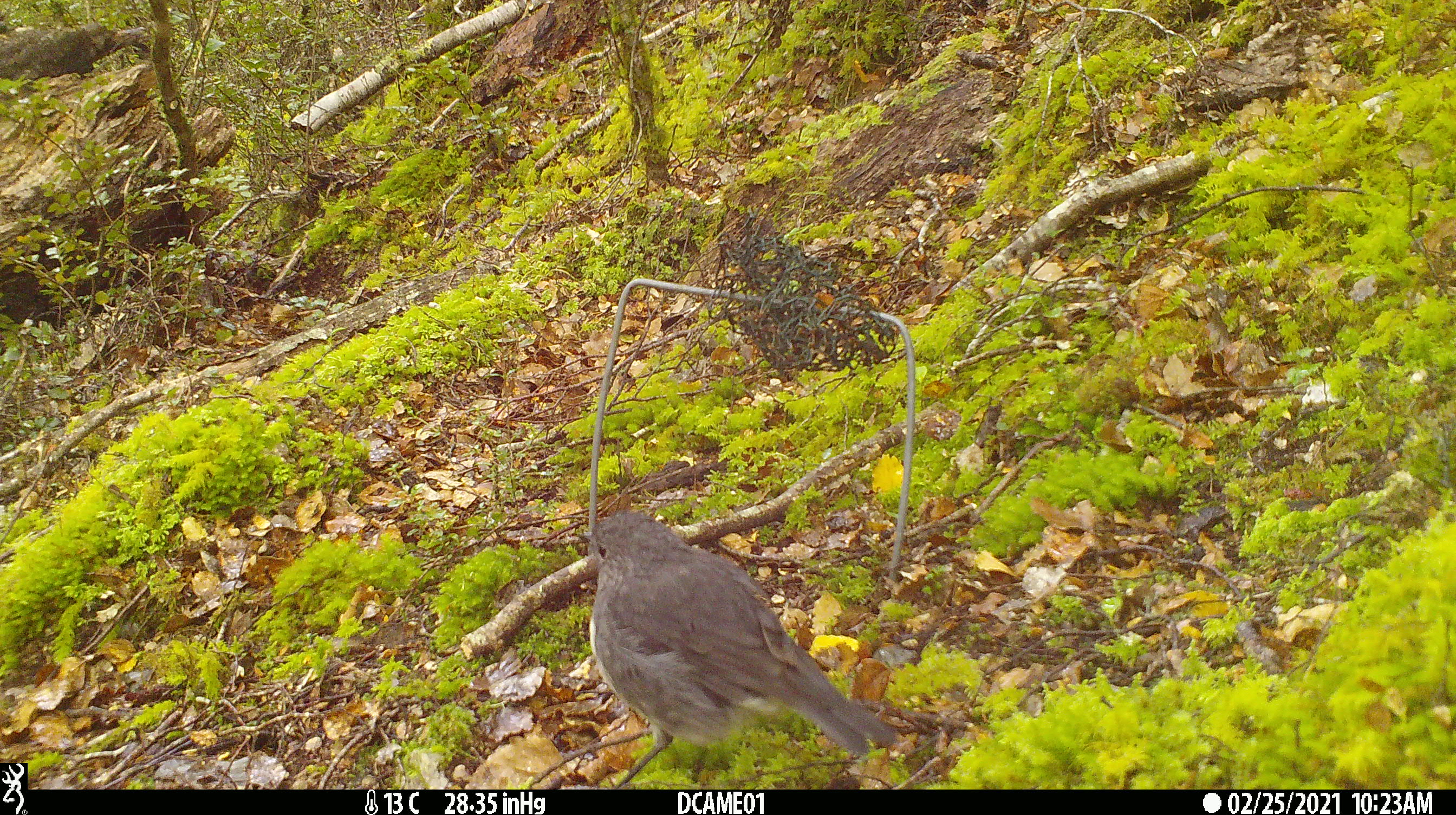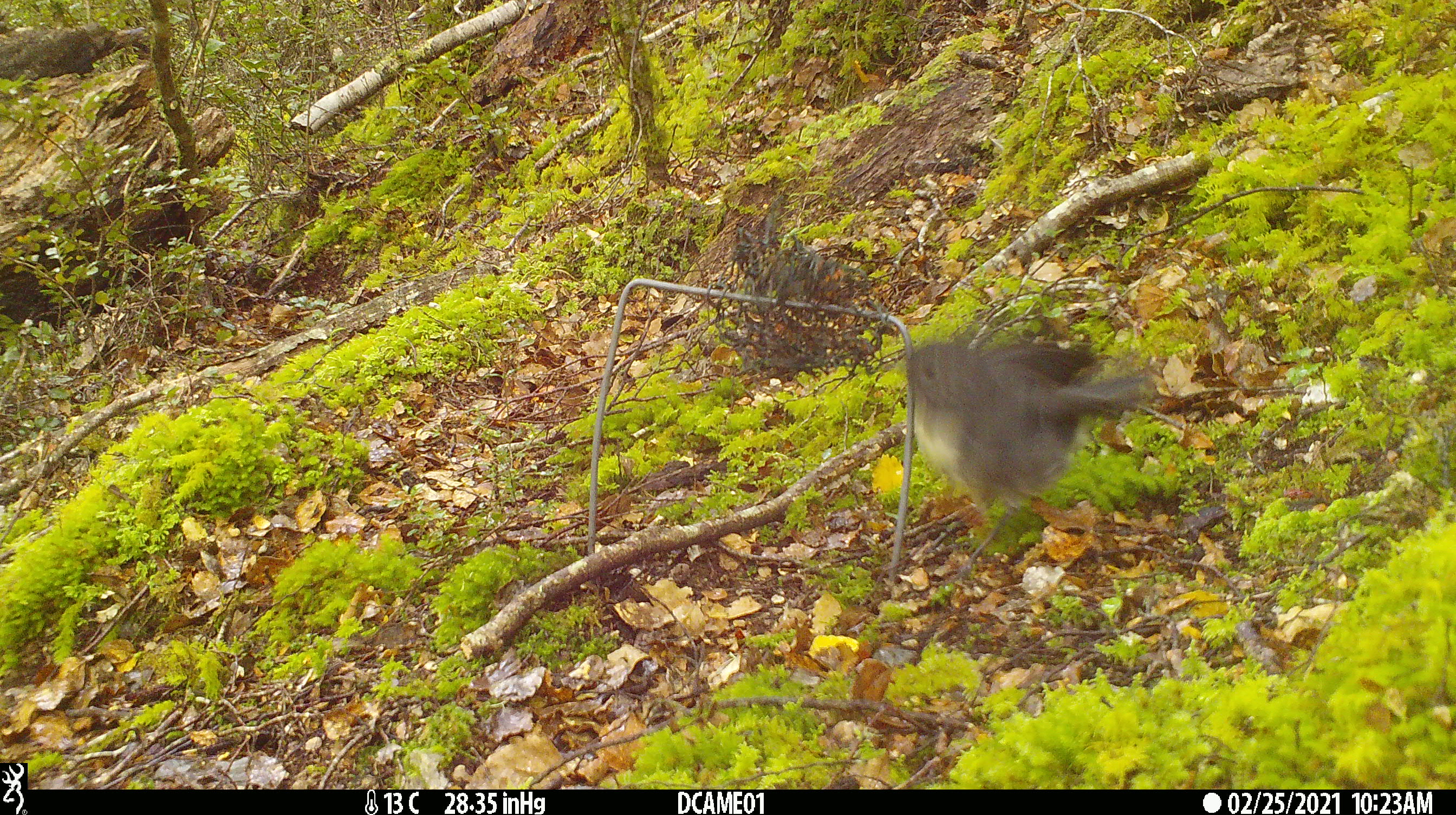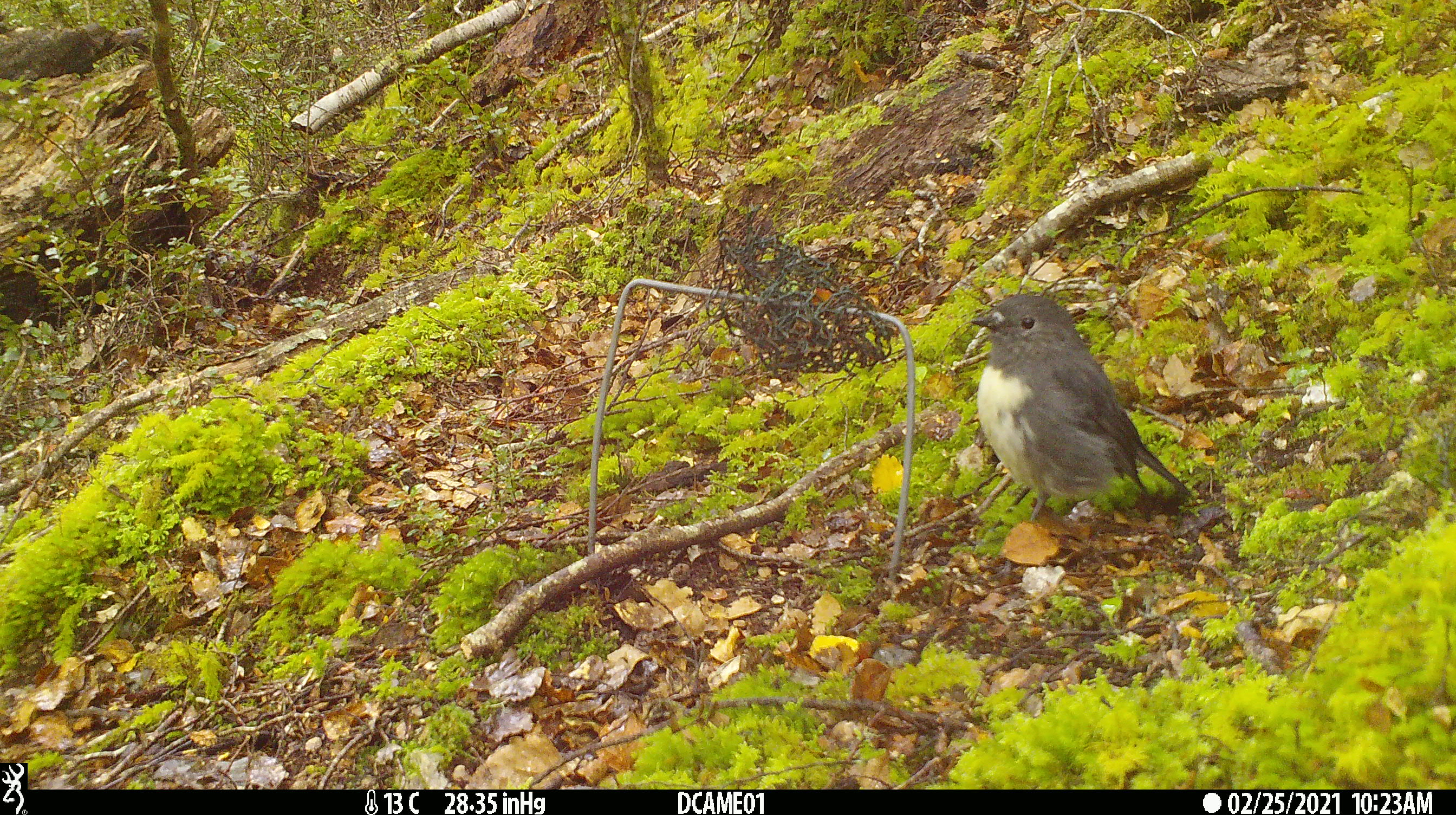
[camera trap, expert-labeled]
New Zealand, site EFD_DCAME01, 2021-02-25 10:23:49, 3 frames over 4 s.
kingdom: Animalia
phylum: Chordata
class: Aves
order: Passeriformes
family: Petroicidae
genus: Petroica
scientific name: Petroica australis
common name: new zealand robin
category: robin